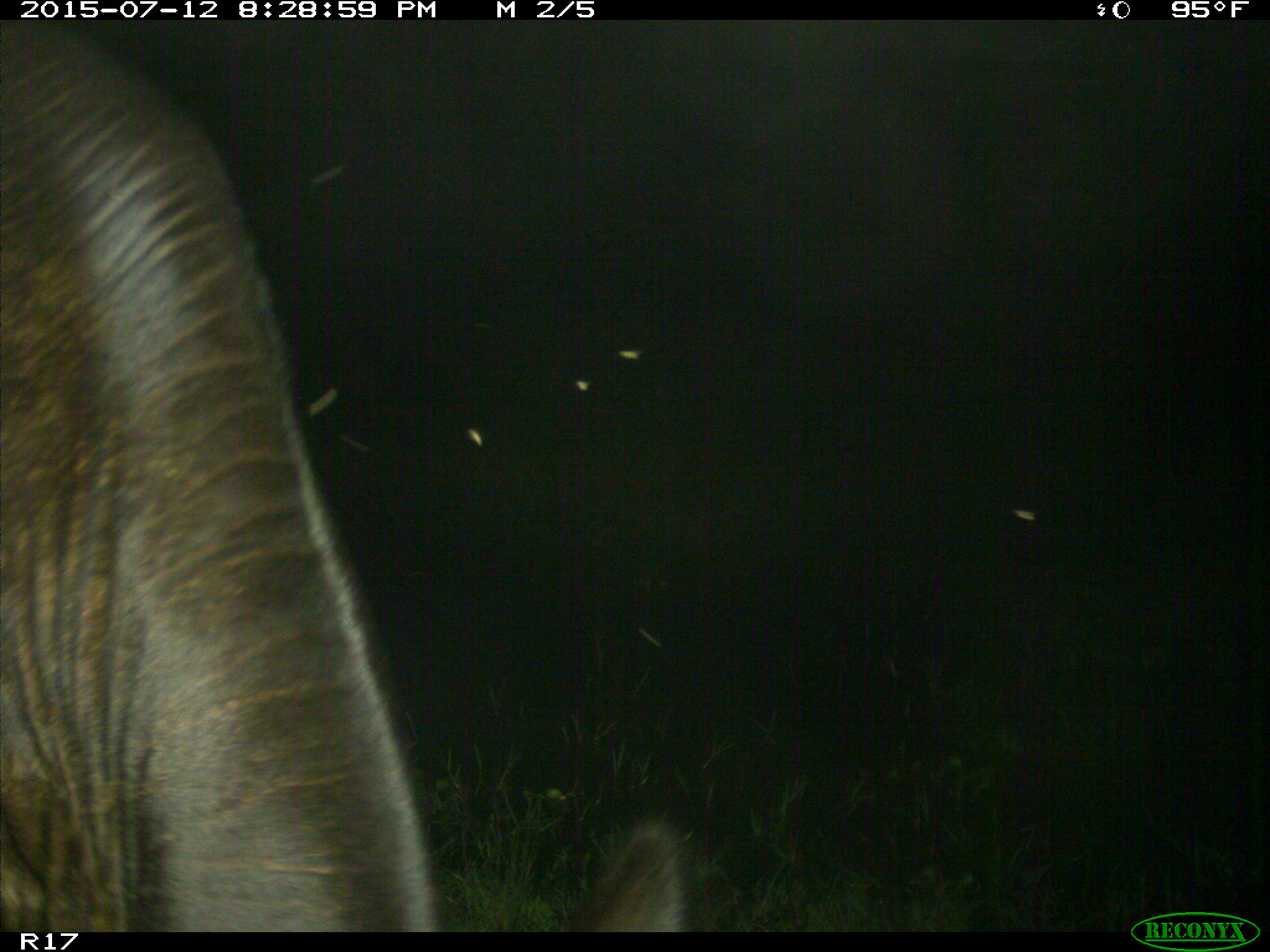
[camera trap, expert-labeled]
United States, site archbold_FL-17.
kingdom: Animalia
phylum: Chordata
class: Mammalia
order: Artiodactyla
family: Bovidae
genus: Bos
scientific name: Bos taurus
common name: domestic cow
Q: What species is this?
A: Bos taurus (domestic cow).